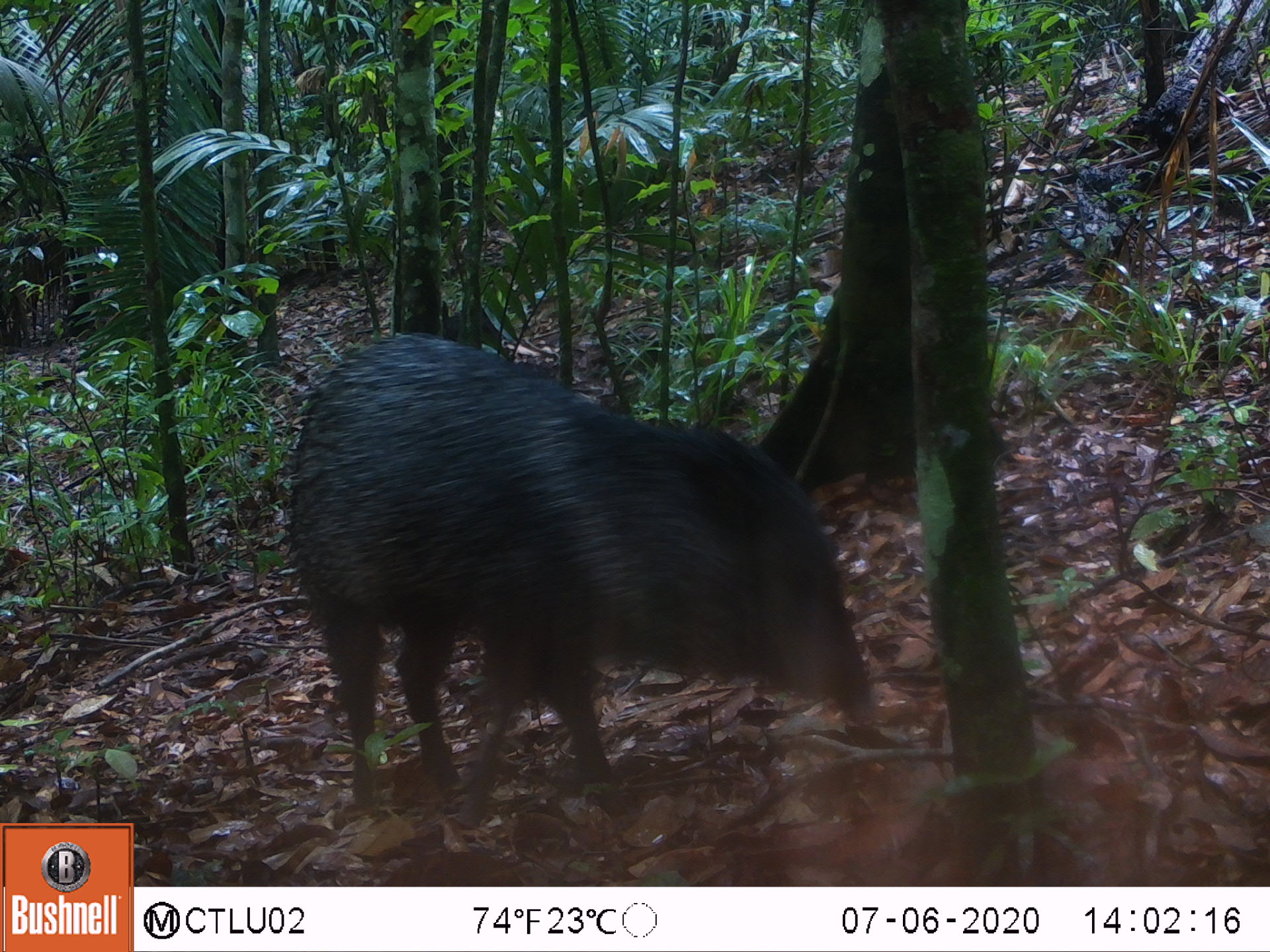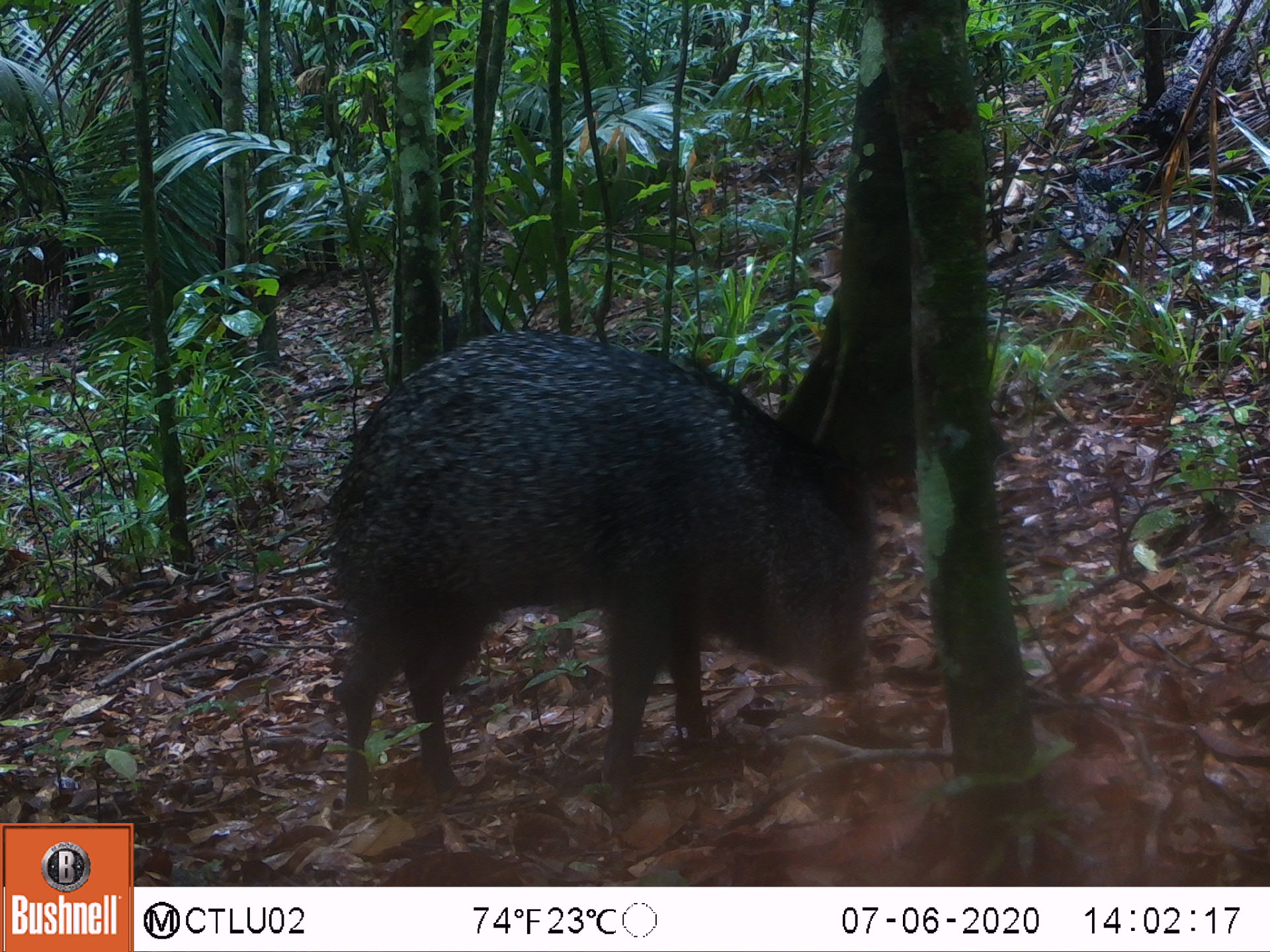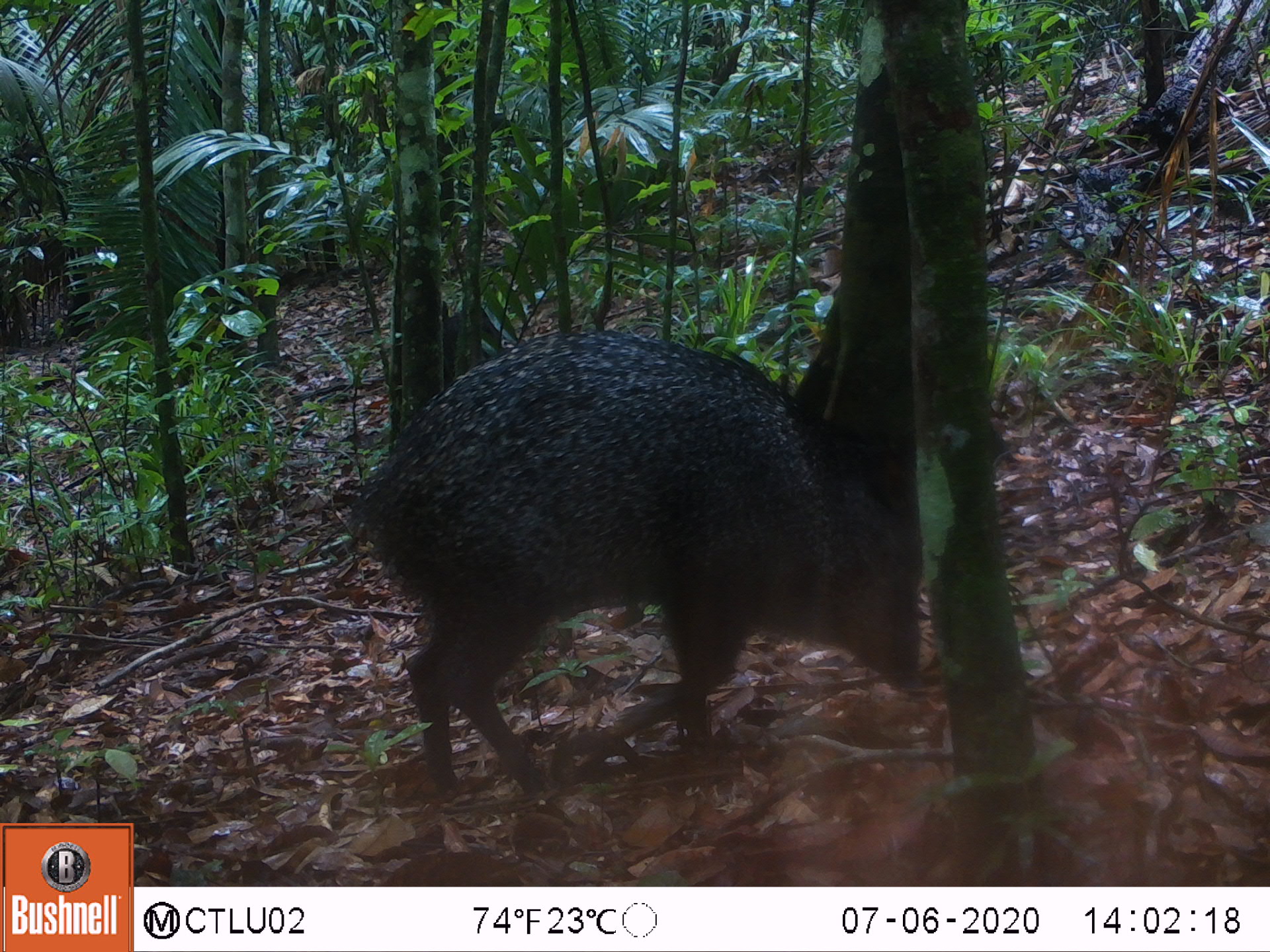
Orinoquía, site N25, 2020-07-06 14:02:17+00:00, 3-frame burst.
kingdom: Animalia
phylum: Chordata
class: Mammalia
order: Artiodactyla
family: Tayassuidae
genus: Pecari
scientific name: Pecari tajacu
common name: collared peccary